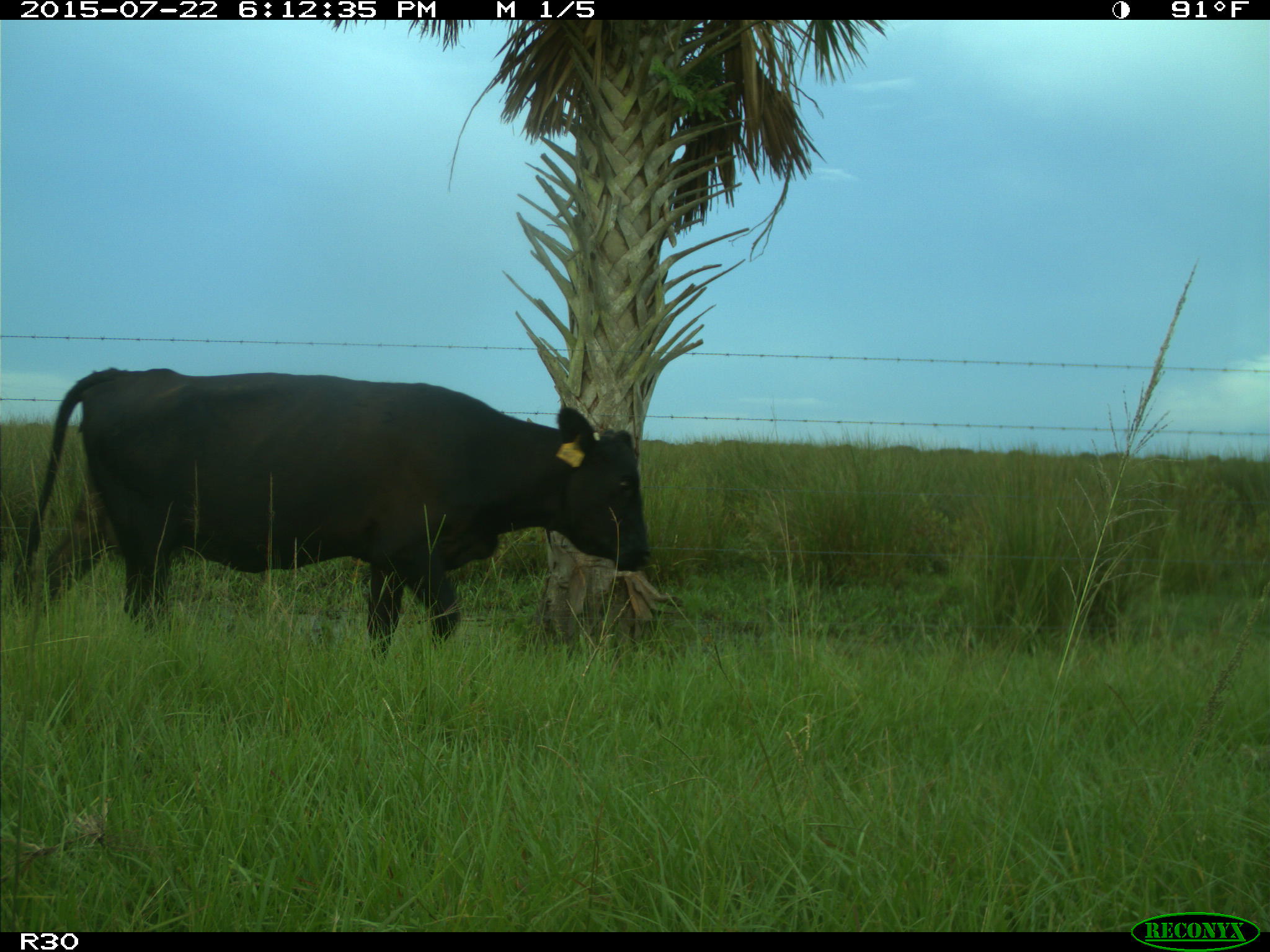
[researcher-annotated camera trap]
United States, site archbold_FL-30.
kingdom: Animalia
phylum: Chordata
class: Mammalia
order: Artiodactyla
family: Bovidae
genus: Bos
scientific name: Bos taurus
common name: domestic cow